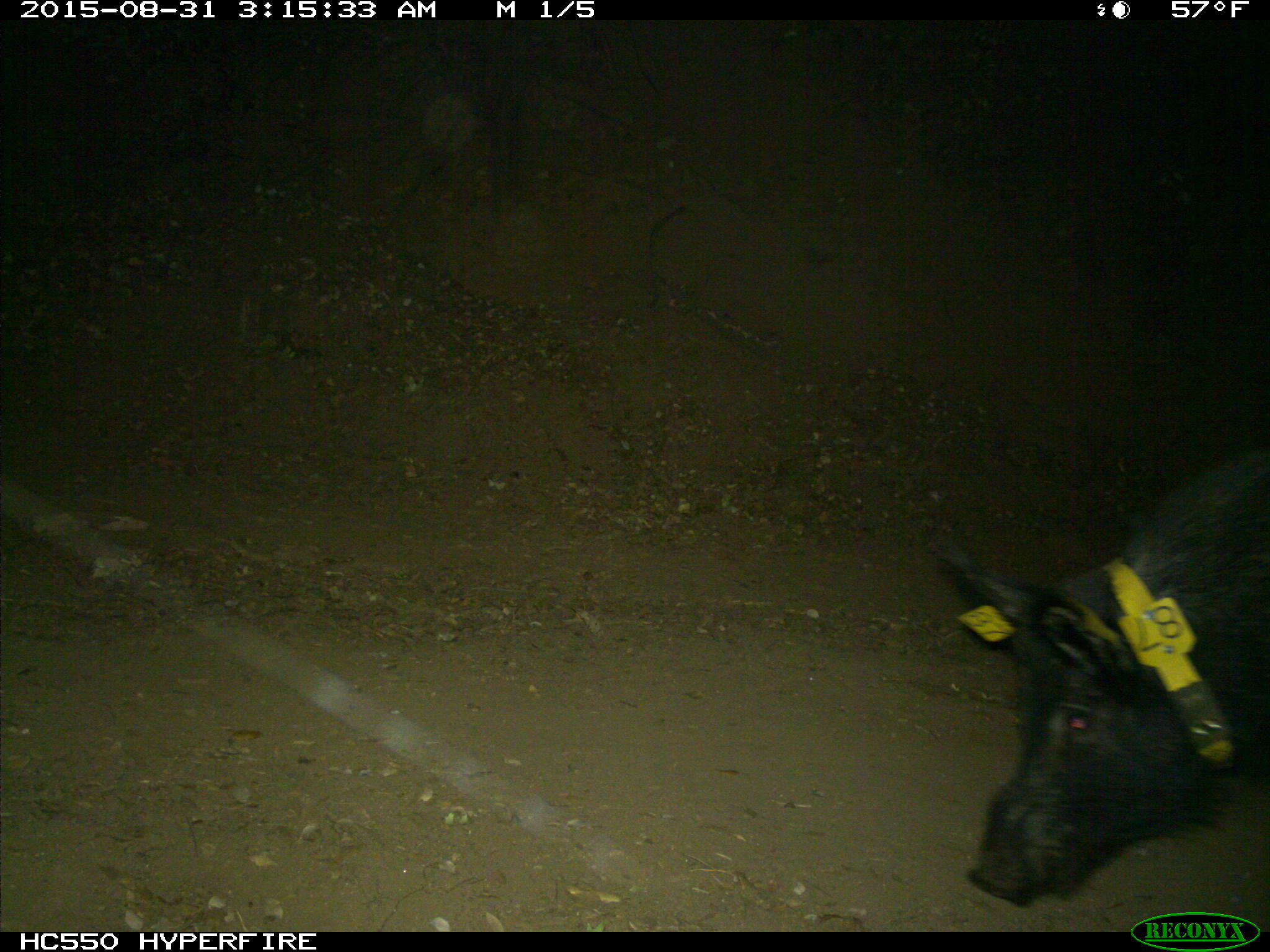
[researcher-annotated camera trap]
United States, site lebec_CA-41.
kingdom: Animalia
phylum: Chordata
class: Mammalia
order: Artiodactyla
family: Suidae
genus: Sus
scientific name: Sus scrofa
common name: wild boar